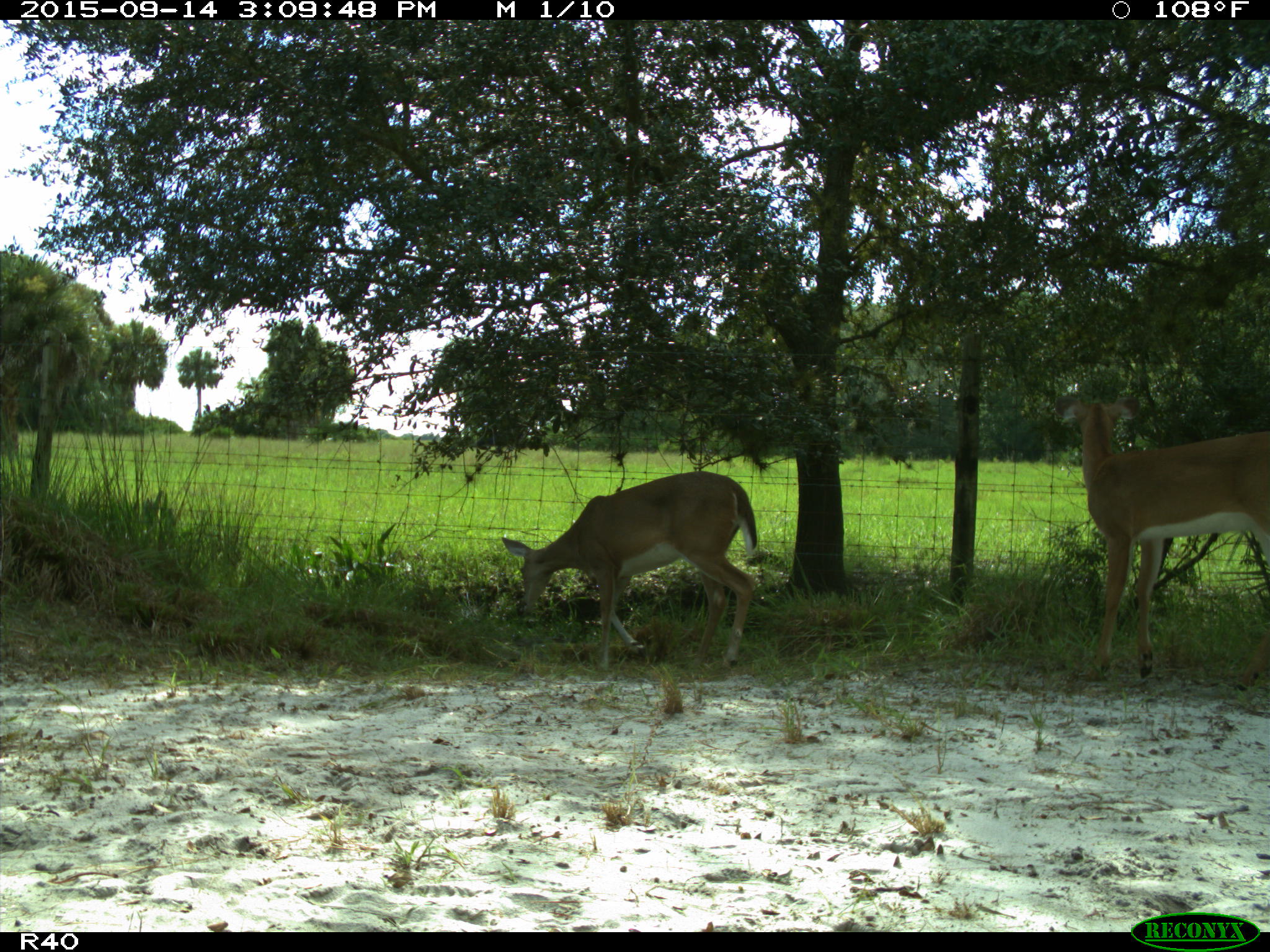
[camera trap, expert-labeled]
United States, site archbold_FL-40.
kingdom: Animalia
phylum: Chordata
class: Mammalia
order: Artiodactyla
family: Cervidae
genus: Odocoileus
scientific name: Odocoileus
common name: deer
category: unidentified deer